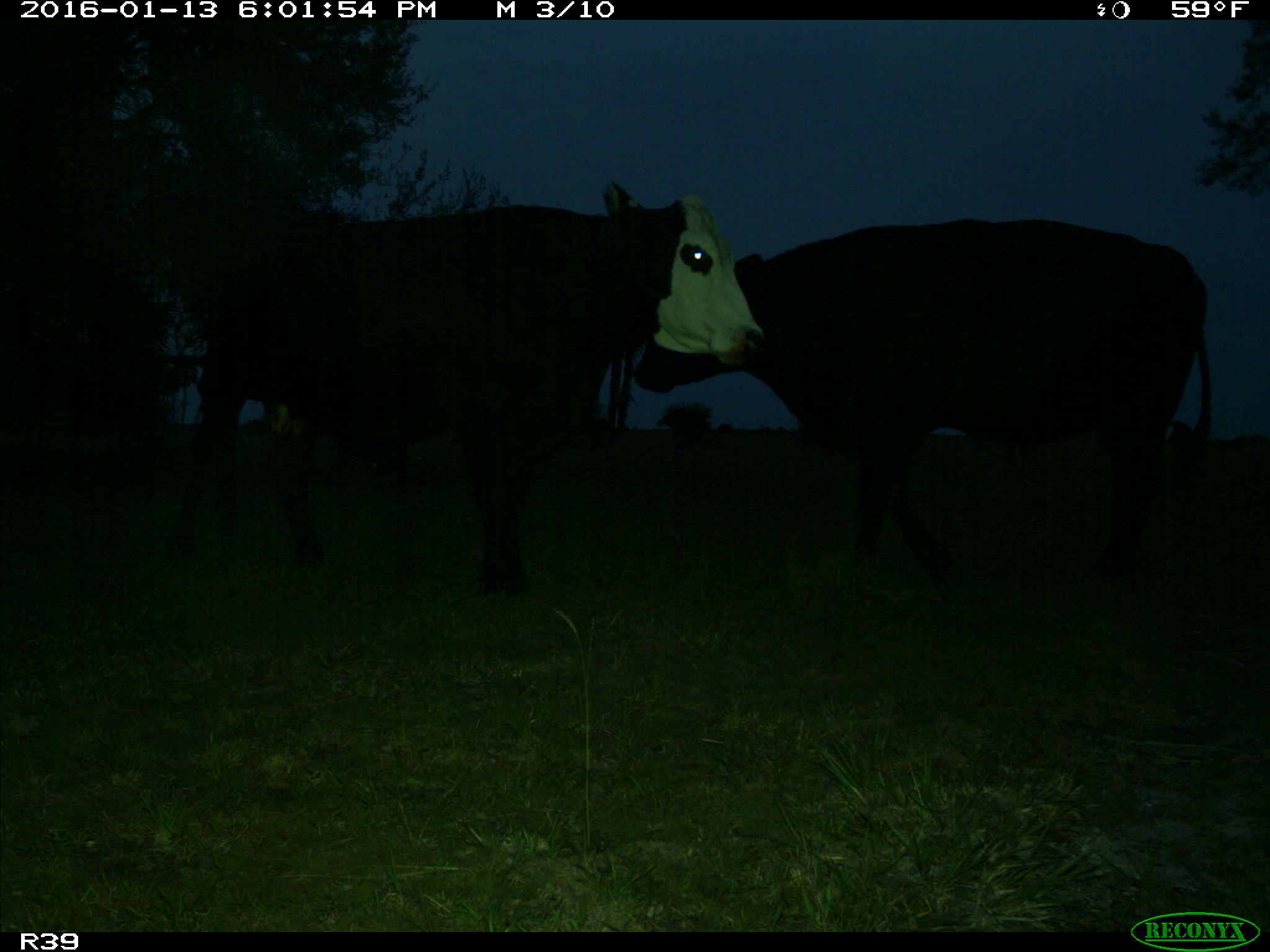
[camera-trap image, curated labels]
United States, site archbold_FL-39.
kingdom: Animalia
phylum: Chordata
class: Mammalia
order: Artiodactyla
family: Bovidae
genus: Bos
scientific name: Bos taurus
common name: domestic cow